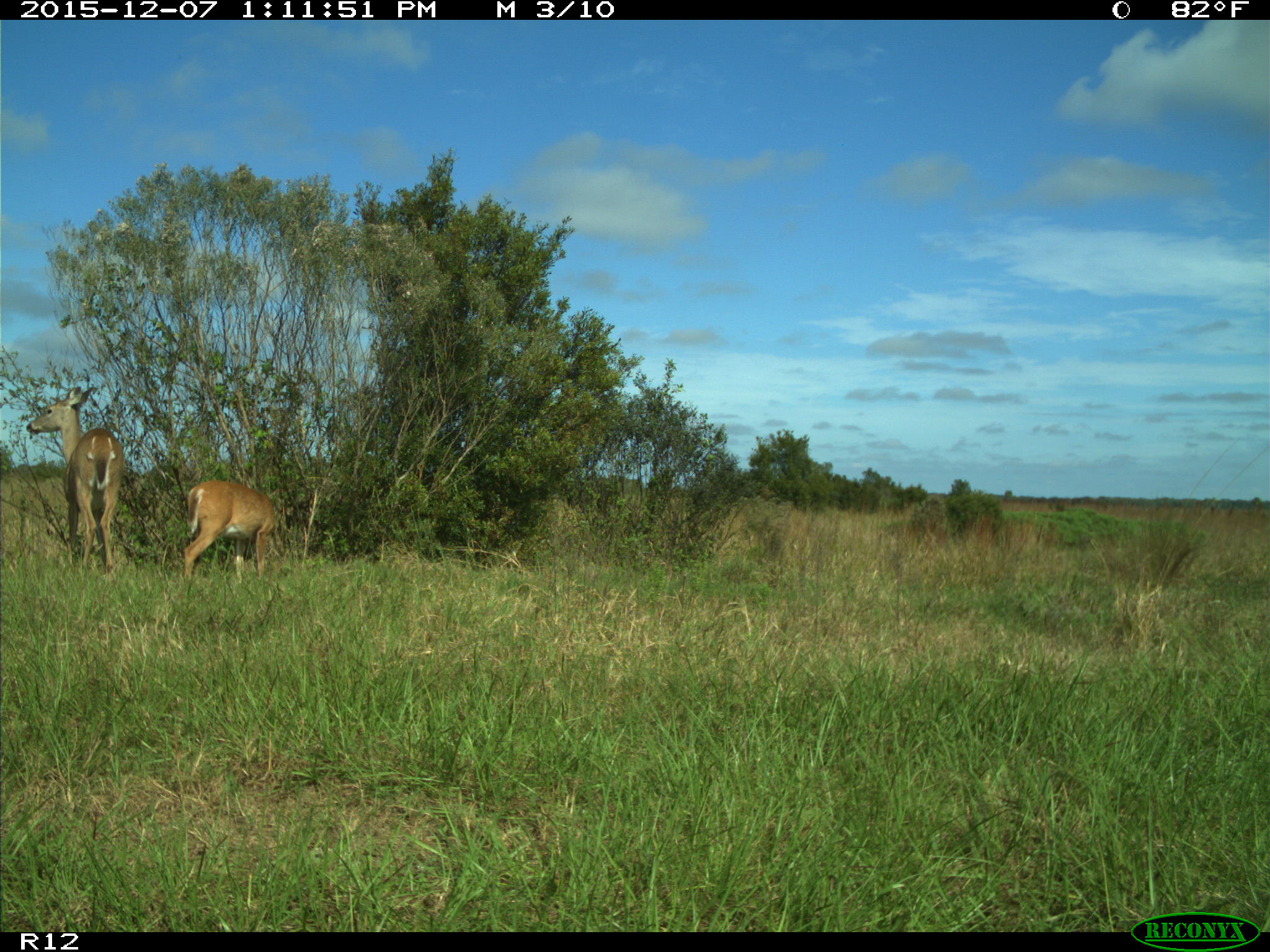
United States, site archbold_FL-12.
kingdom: Animalia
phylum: Chordata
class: Mammalia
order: Artiodactyla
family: Cervidae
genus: Odocoileus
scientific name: Odocoileus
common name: deer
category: unidentified deer